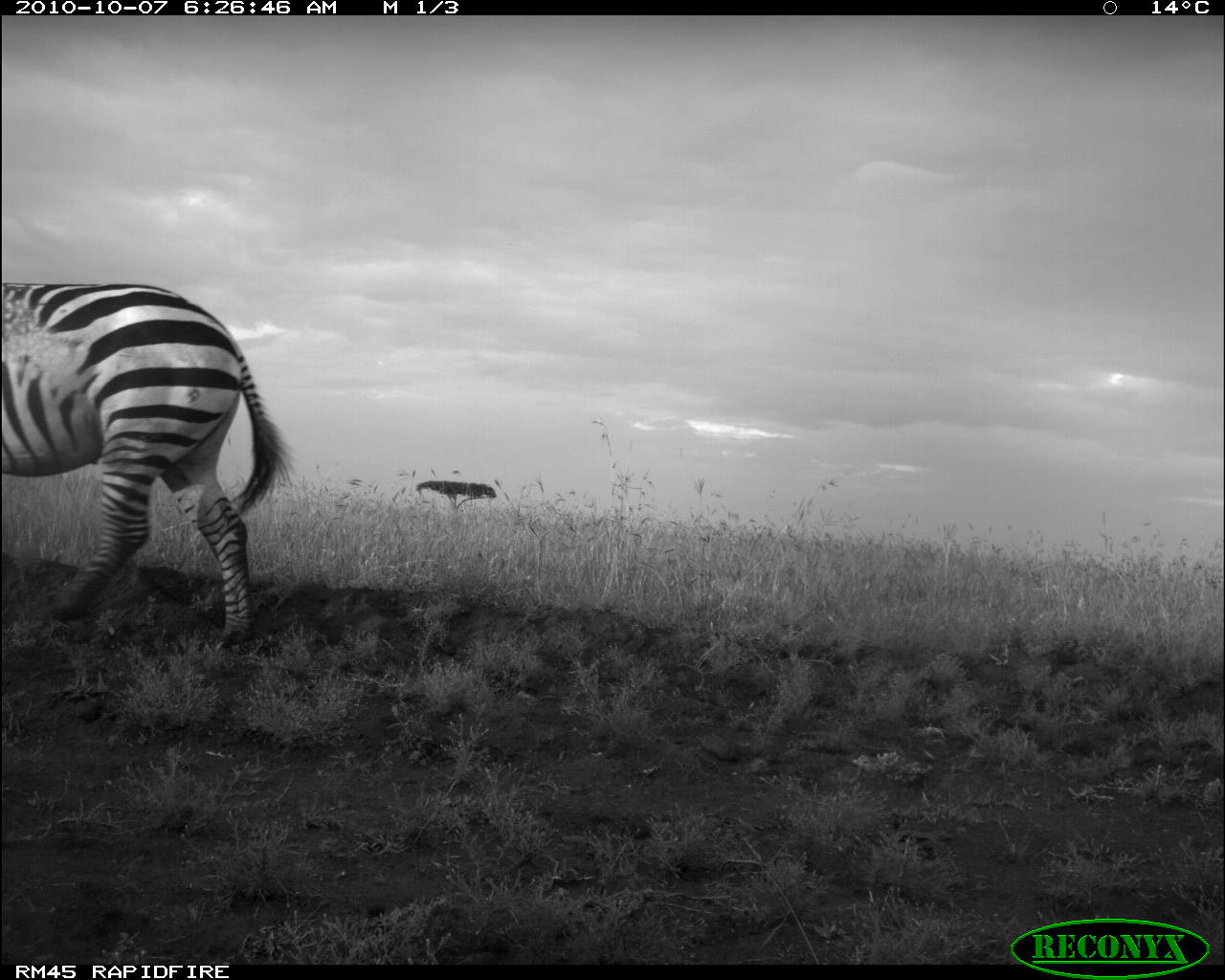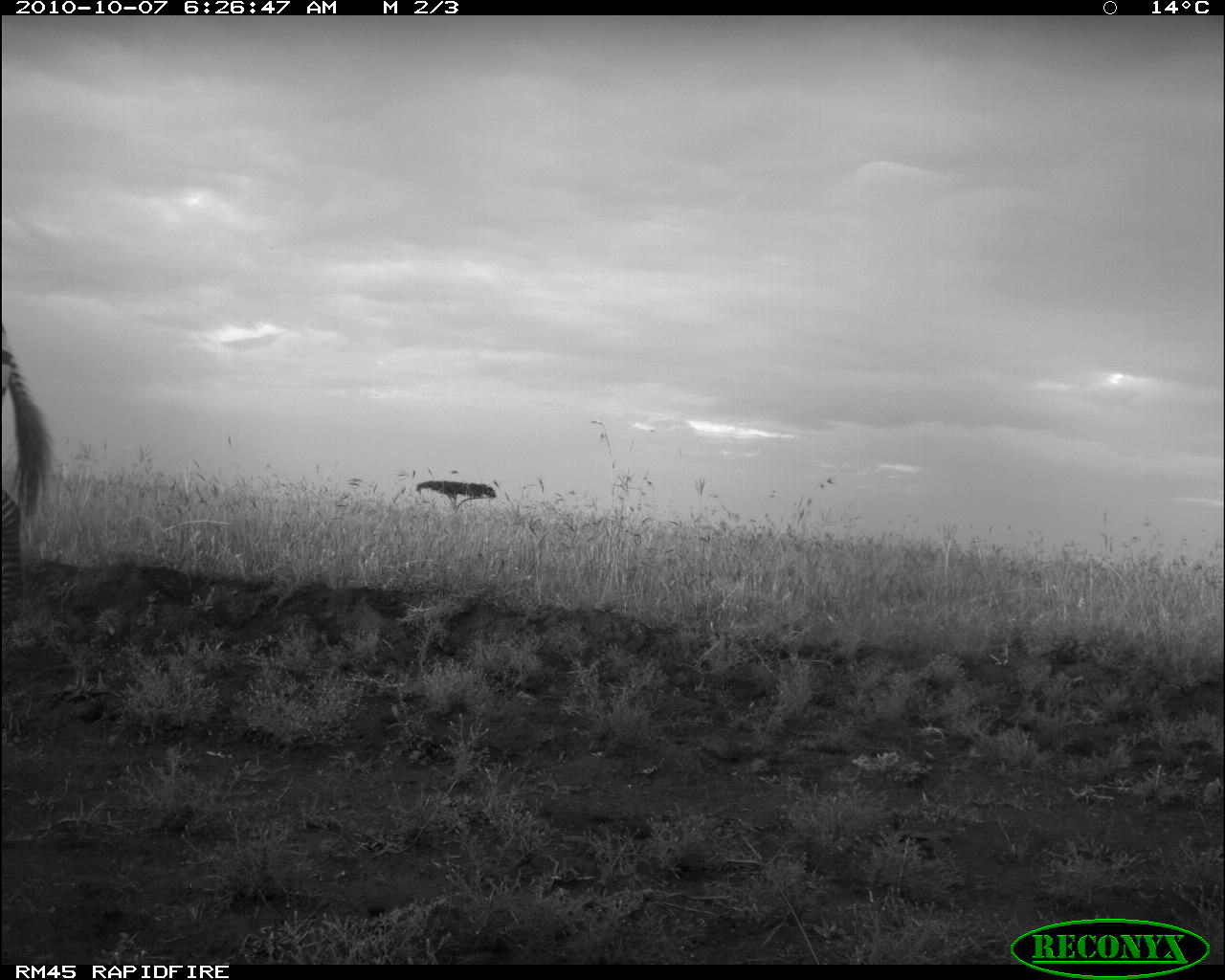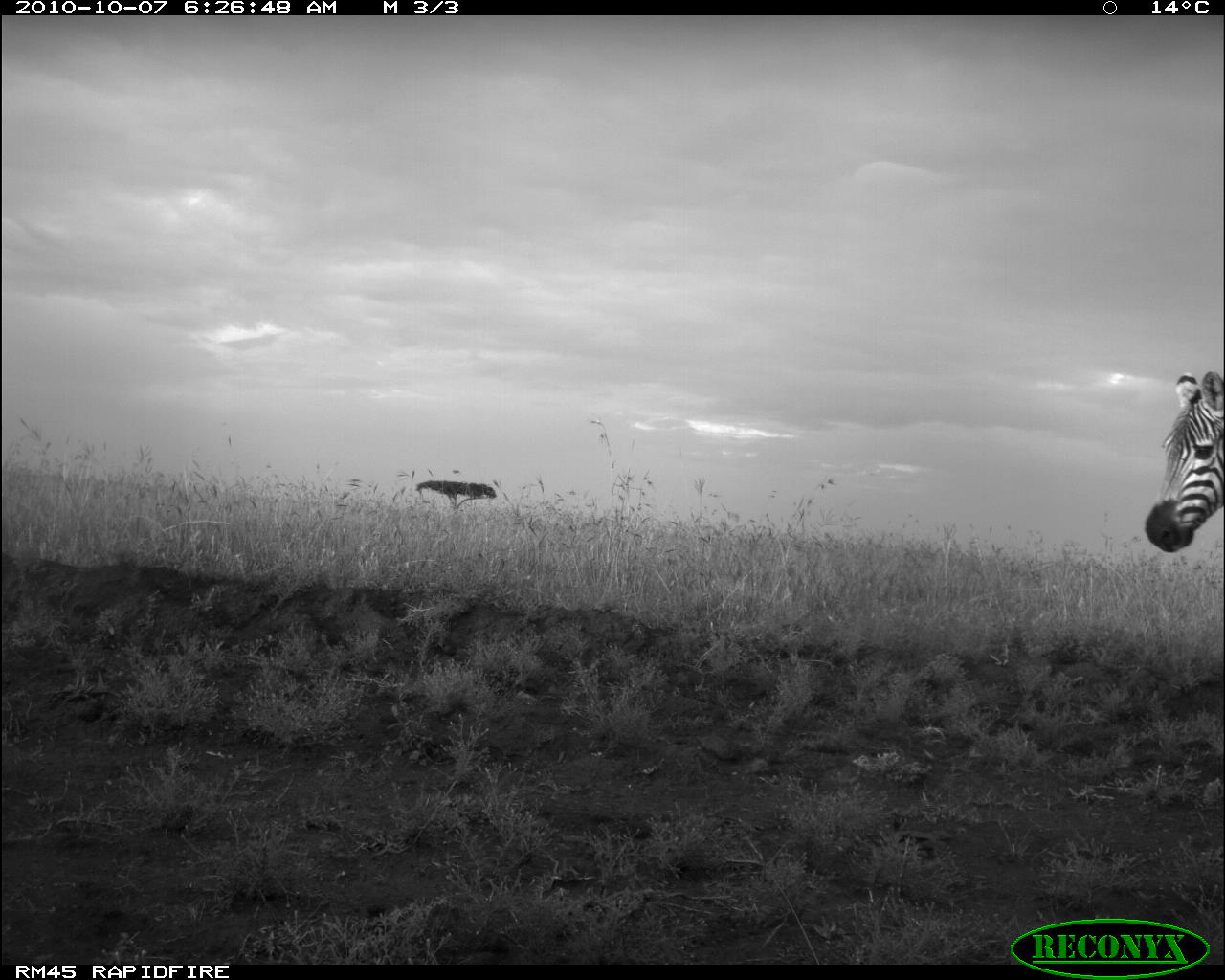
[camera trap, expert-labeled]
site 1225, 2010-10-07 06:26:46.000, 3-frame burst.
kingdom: Animalia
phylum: Chordata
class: Mammalia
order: Perissodactyla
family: Equidae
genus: Equus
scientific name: Equus quagga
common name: plains zebra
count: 1